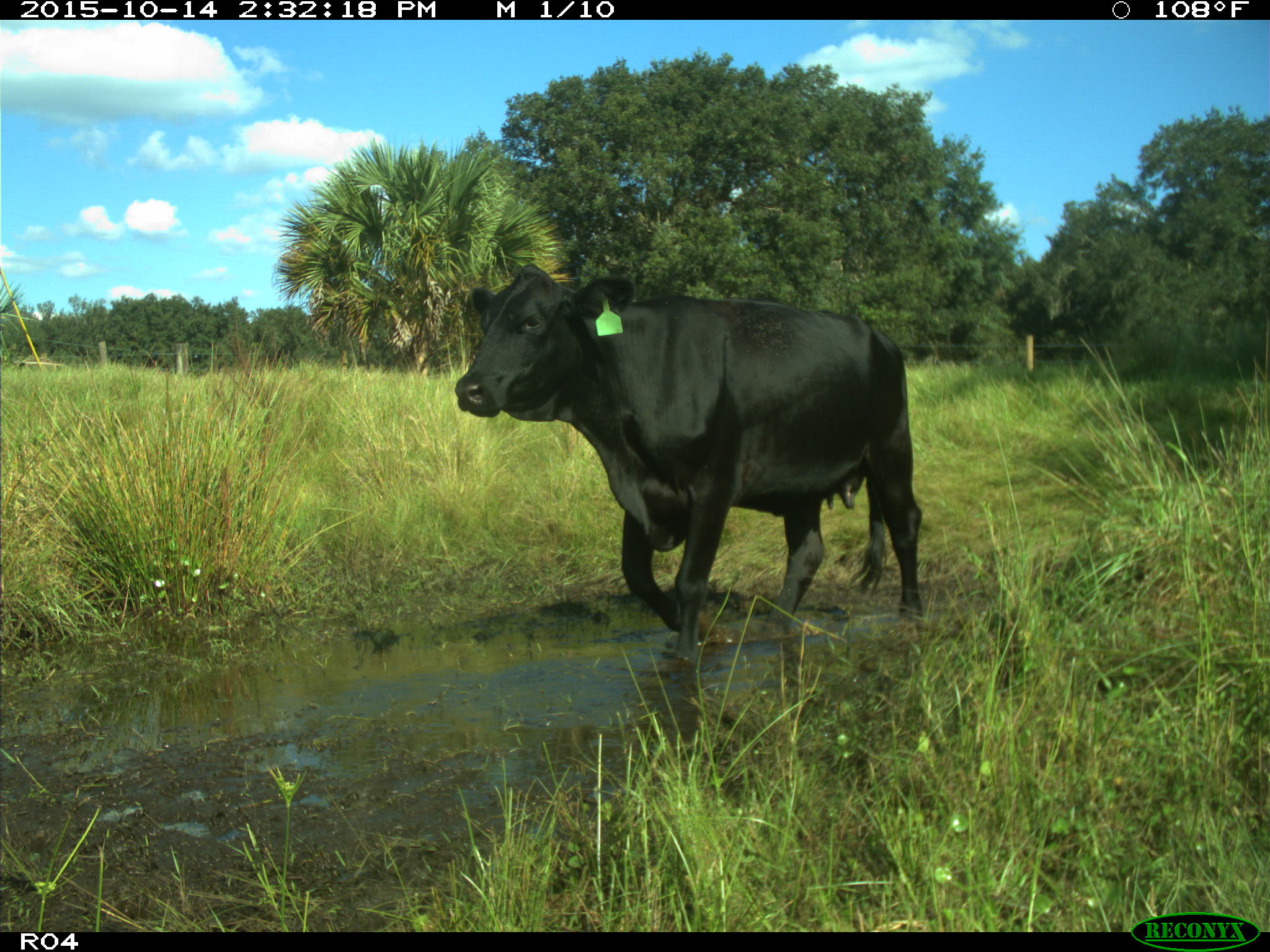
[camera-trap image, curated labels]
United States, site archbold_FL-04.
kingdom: Animalia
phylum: Chordata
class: Mammalia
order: Artiodactyla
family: Bovidae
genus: Bos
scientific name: Bos taurus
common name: domestic cow